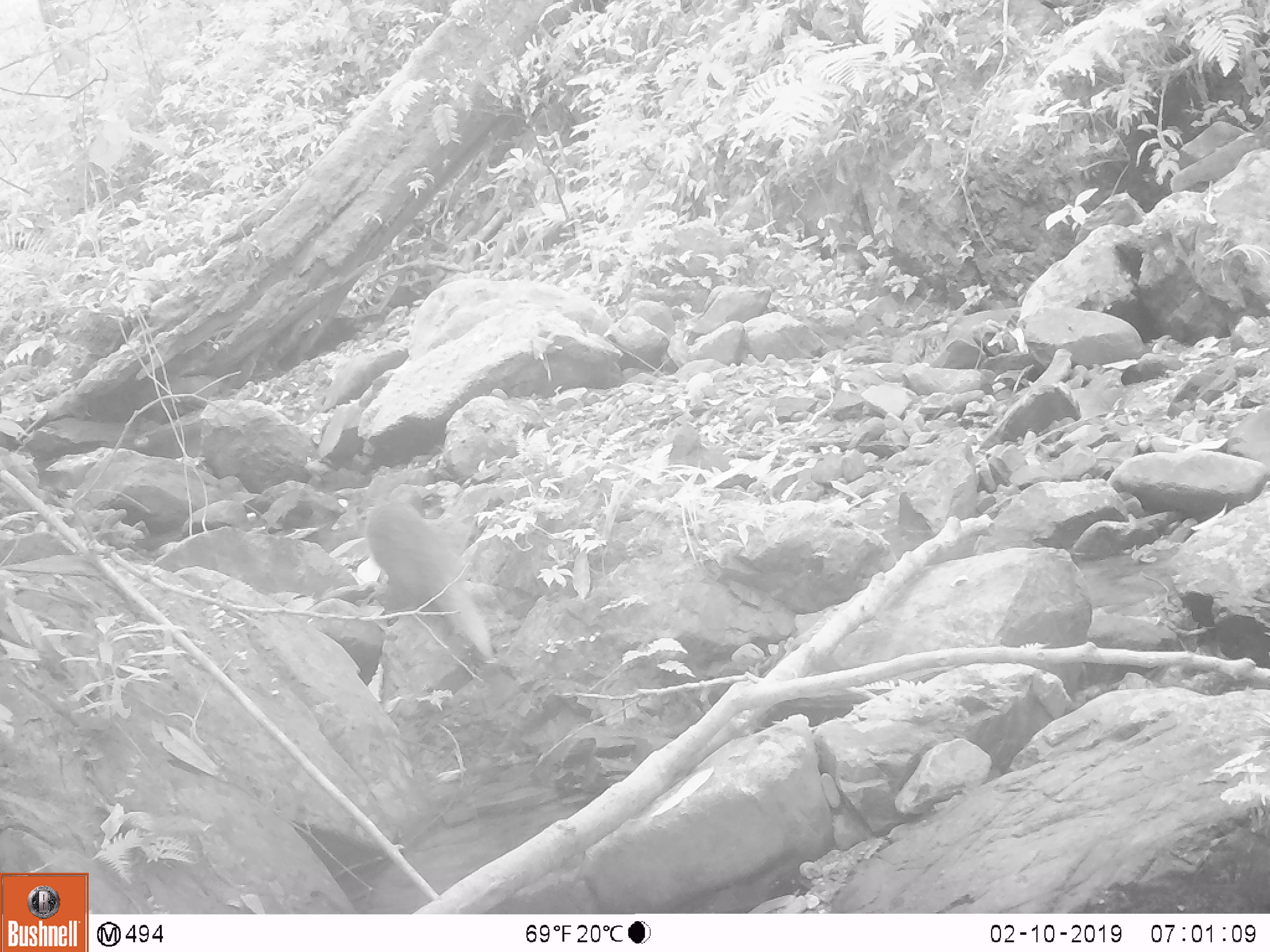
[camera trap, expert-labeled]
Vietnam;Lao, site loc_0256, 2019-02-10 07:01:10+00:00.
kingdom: Animalia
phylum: Chordata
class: Mammalia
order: Carnivora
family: Herpestidae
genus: Urva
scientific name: Urva urva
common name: crab-eating mongoose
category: crab eating mongoose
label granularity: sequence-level